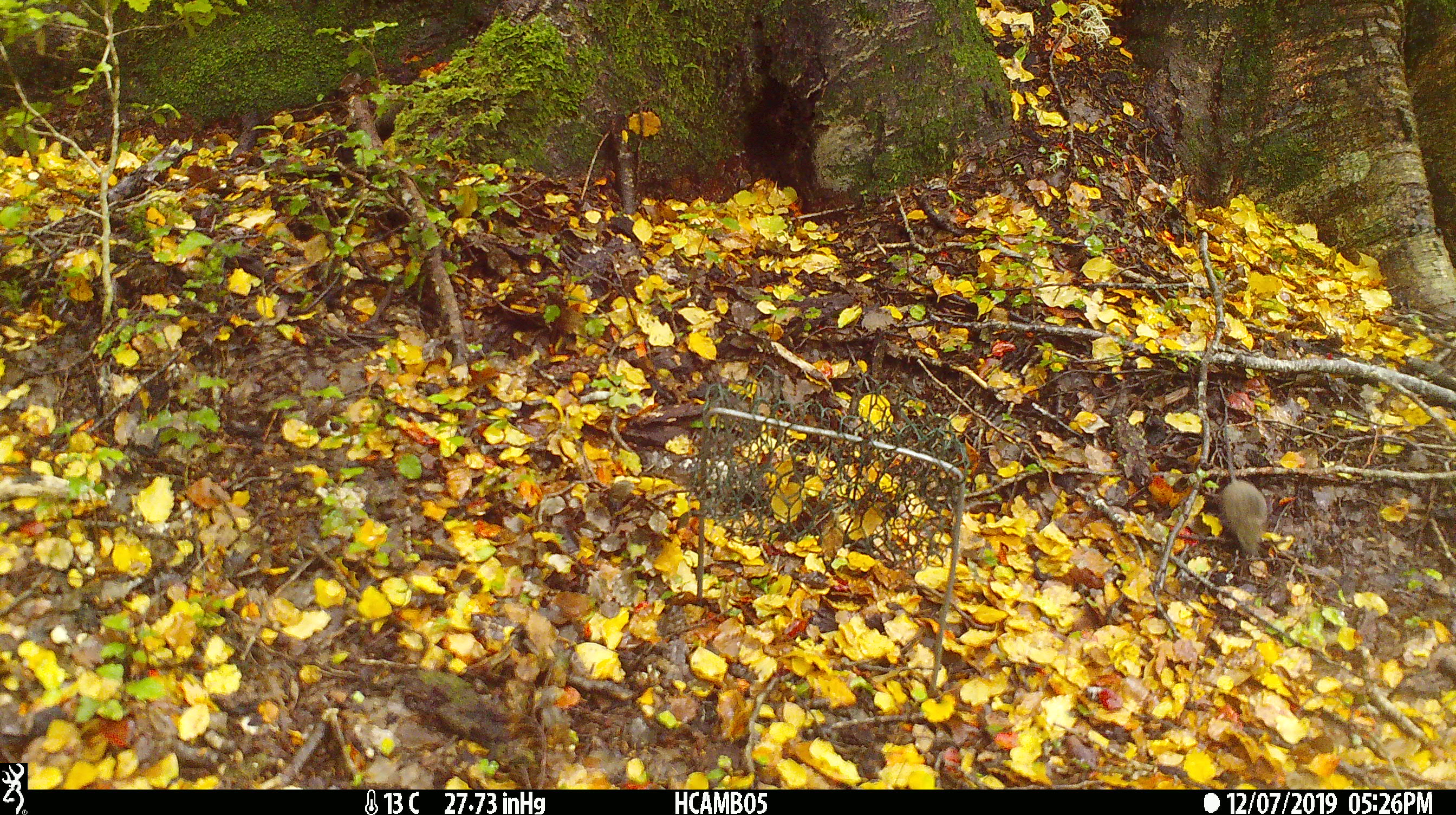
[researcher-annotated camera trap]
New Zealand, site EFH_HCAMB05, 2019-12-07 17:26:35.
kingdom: Animalia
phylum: Chordata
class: Mammalia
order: Rodentia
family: Muridae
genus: Mus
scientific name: Mus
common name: mouse